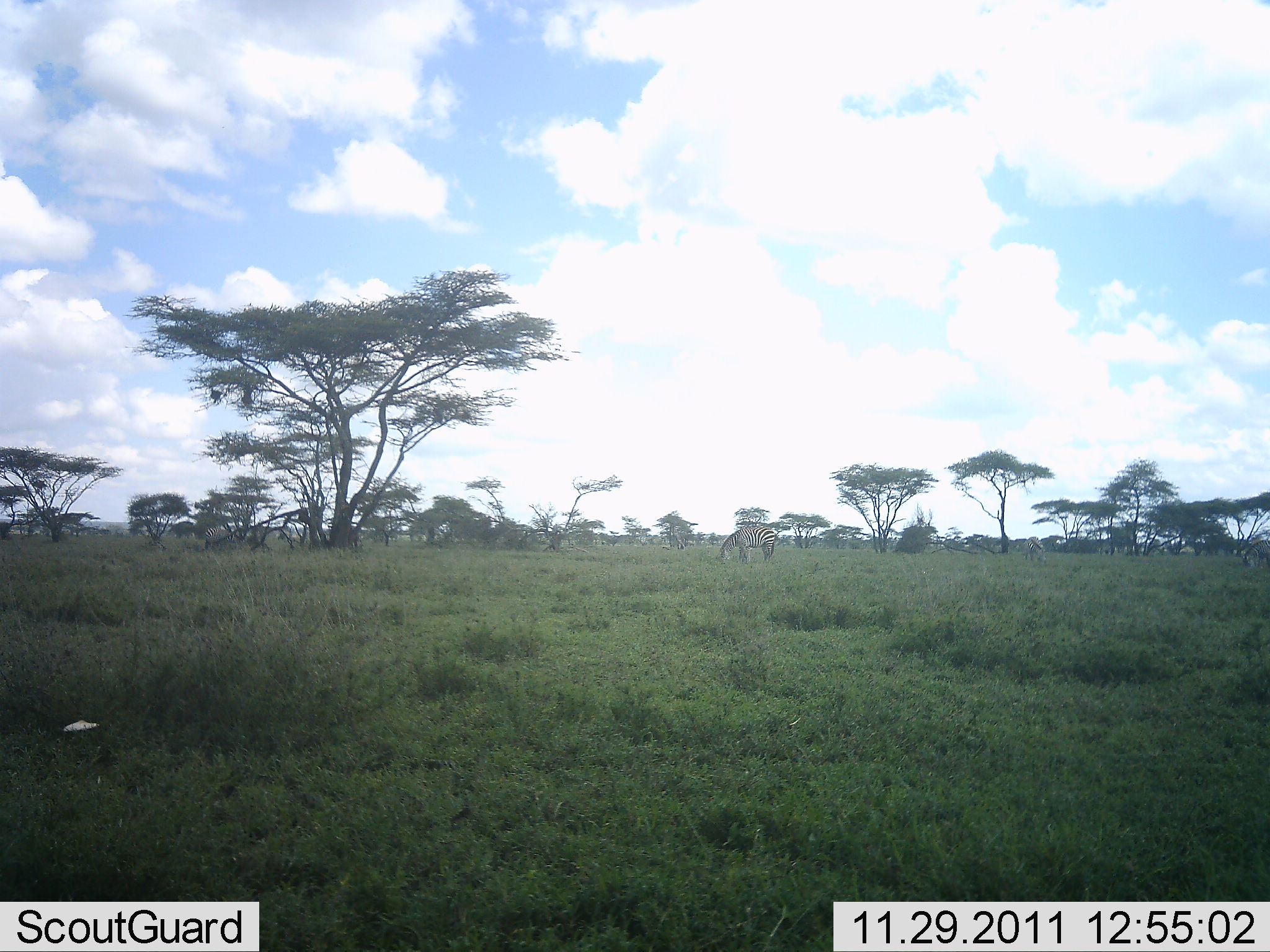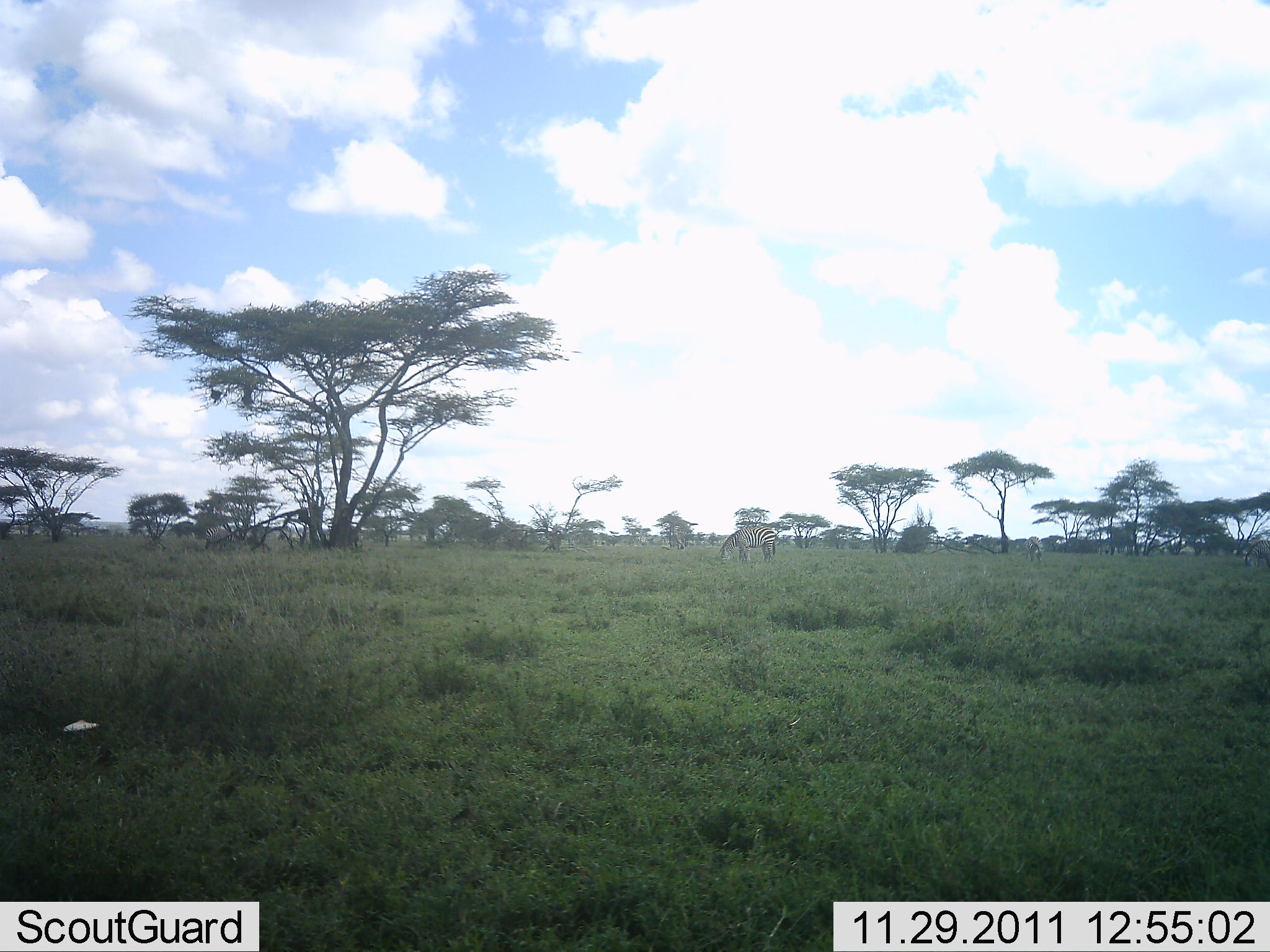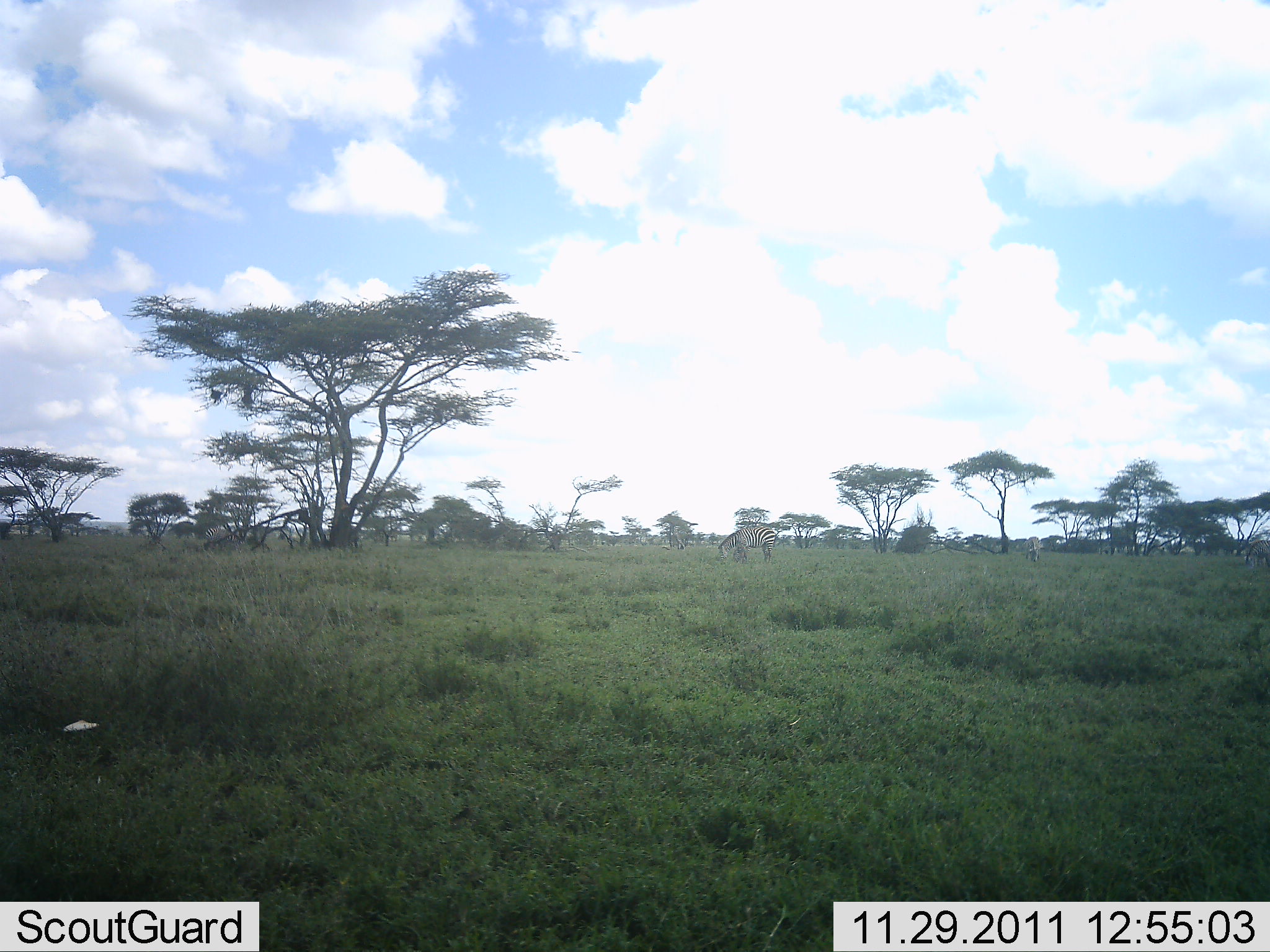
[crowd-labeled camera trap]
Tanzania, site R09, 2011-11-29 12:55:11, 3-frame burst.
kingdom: Animalia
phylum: Chordata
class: Mammalia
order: Perissodactyla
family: Equidae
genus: Equus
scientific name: Equus quagga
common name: plains zebra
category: zebra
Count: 2.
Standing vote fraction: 23%.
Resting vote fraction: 0%.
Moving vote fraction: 8%.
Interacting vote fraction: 0%.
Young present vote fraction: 0%.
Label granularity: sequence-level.